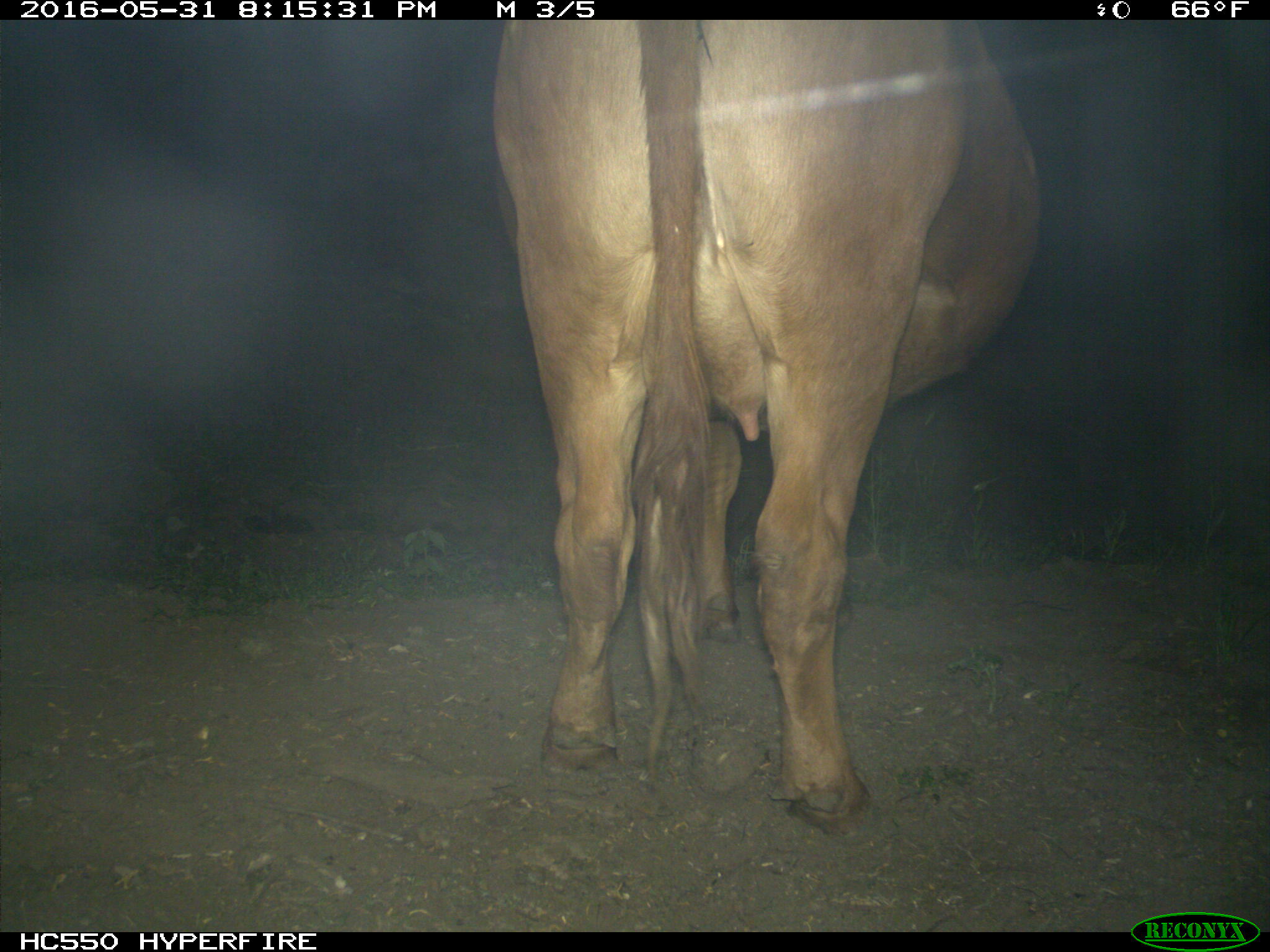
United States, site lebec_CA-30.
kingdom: Animalia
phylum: Chordata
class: Mammalia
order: Artiodactyla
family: Bovidae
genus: Bos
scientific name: Bos taurus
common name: domestic cow